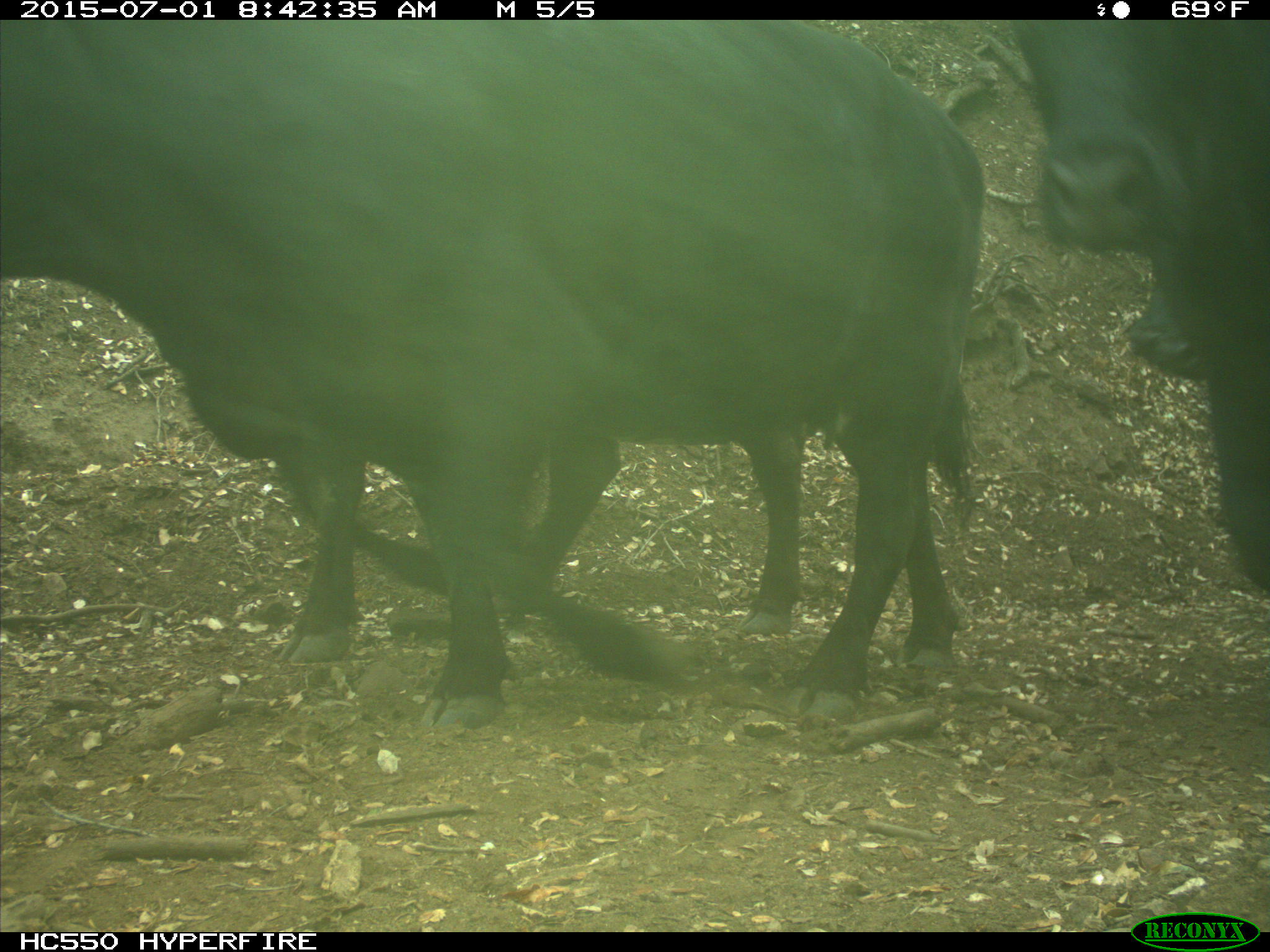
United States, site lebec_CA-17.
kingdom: Animalia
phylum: Chordata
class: Mammalia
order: Artiodactyla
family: Bovidae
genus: Bos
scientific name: Bos taurus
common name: domestic cow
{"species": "Bos taurus (domestic cow)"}